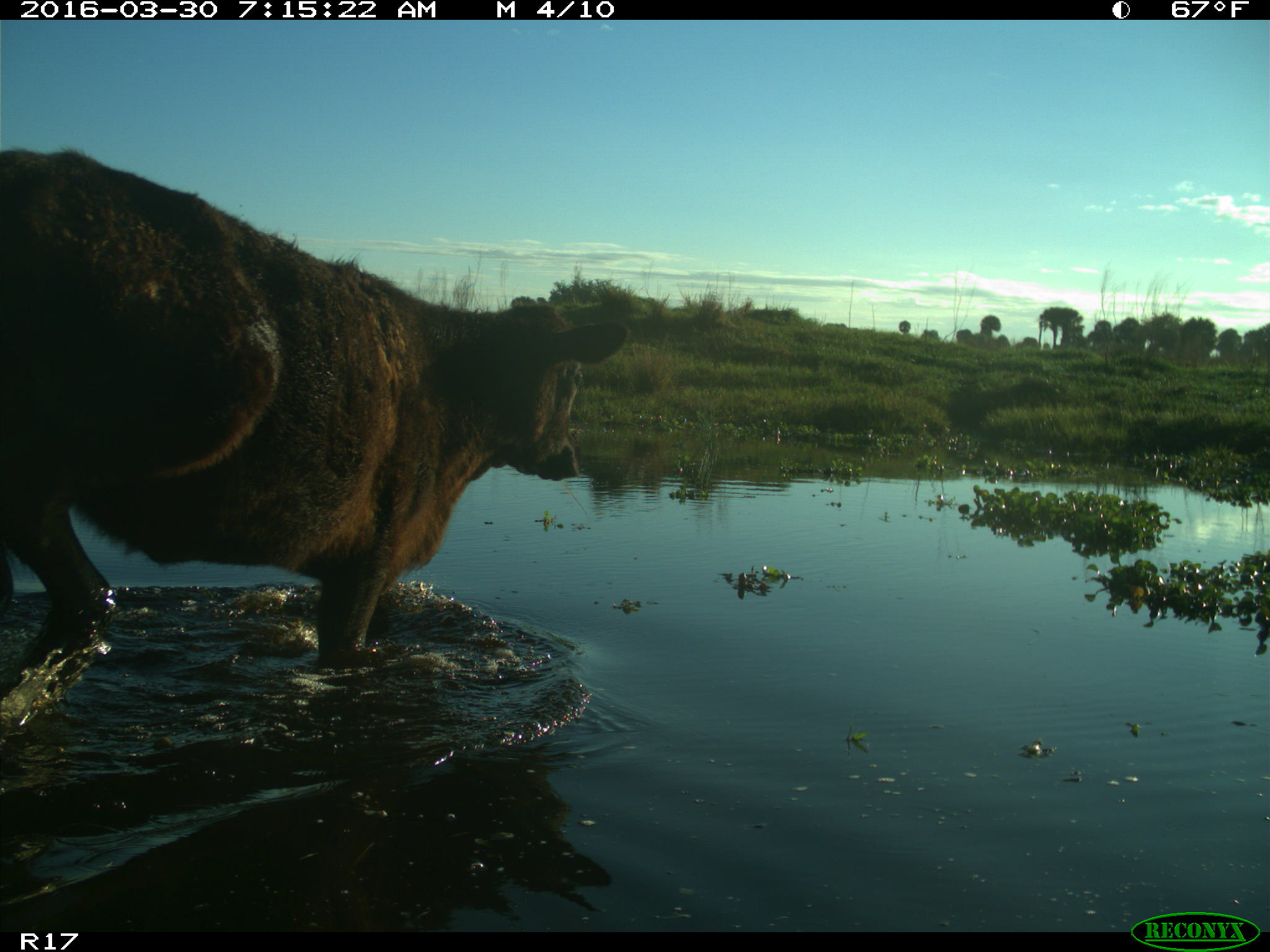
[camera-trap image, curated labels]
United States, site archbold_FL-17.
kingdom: Animalia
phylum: Chordata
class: Mammalia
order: Artiodactyla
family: Bovidae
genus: Bos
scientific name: Bos taurus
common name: domestic cow